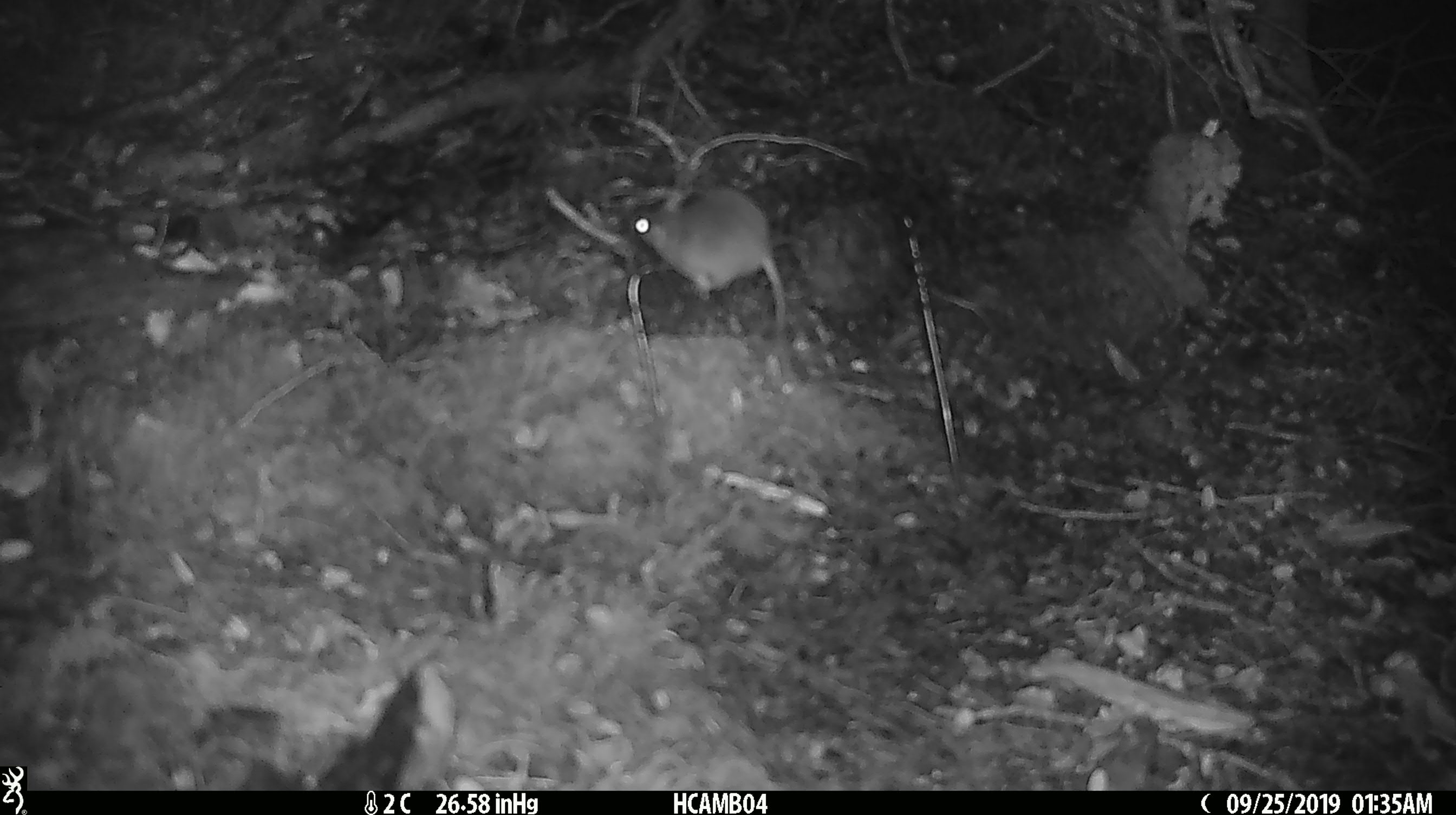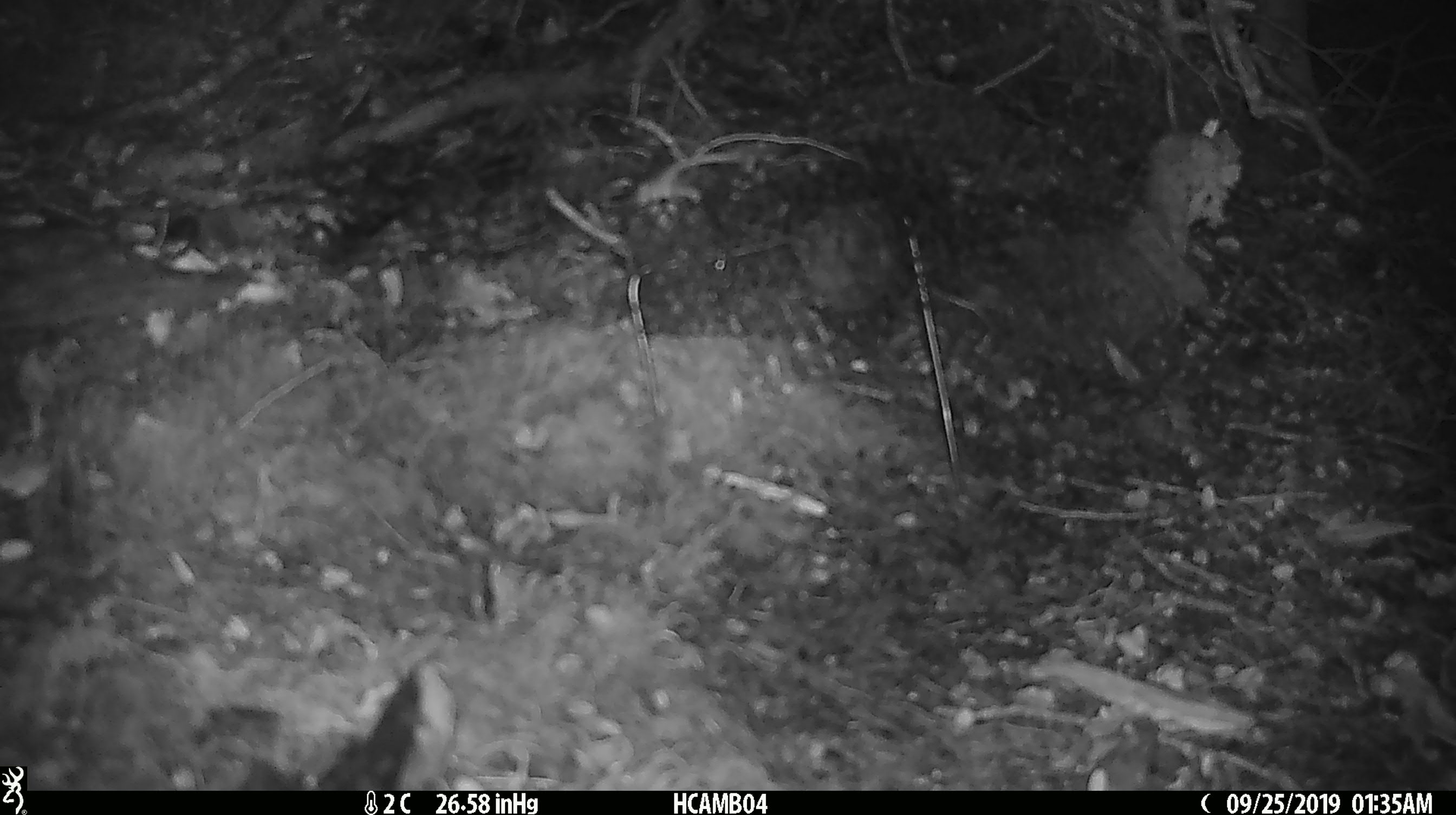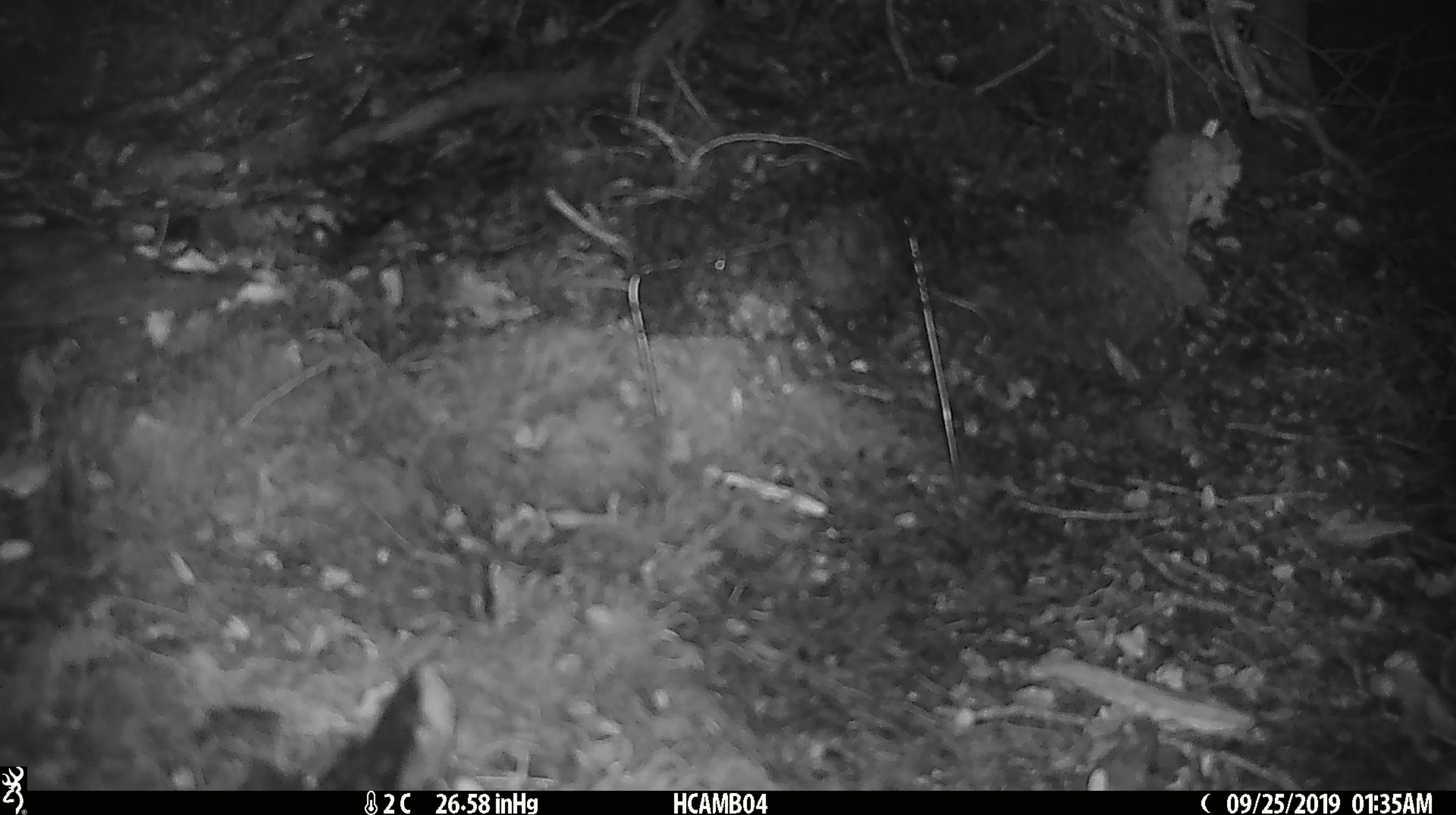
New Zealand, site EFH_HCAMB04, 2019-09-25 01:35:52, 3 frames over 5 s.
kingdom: Animalia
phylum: Chordata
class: Mammalia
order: Rodentia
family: Muridae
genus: Mus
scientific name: Mus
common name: mouse